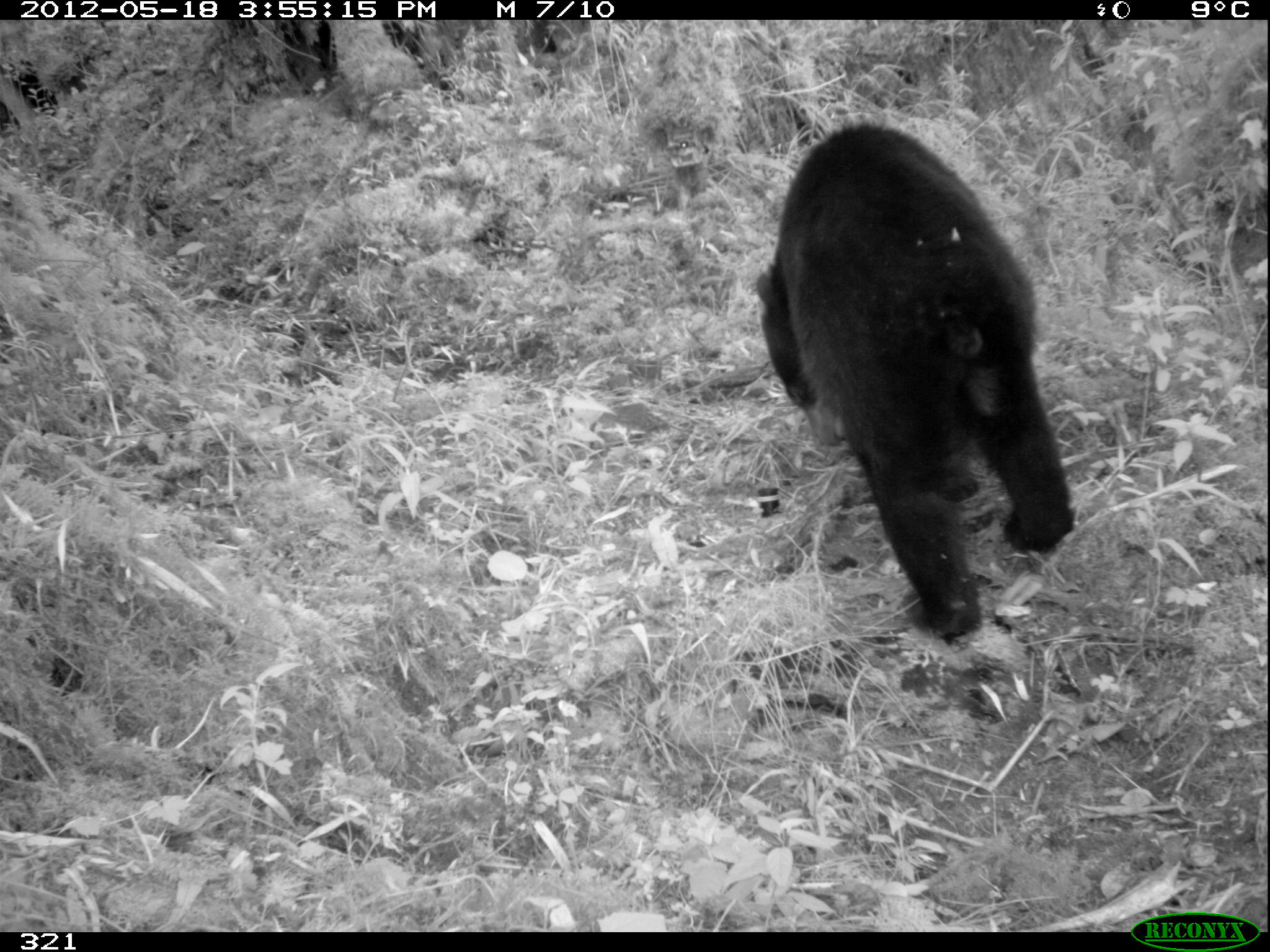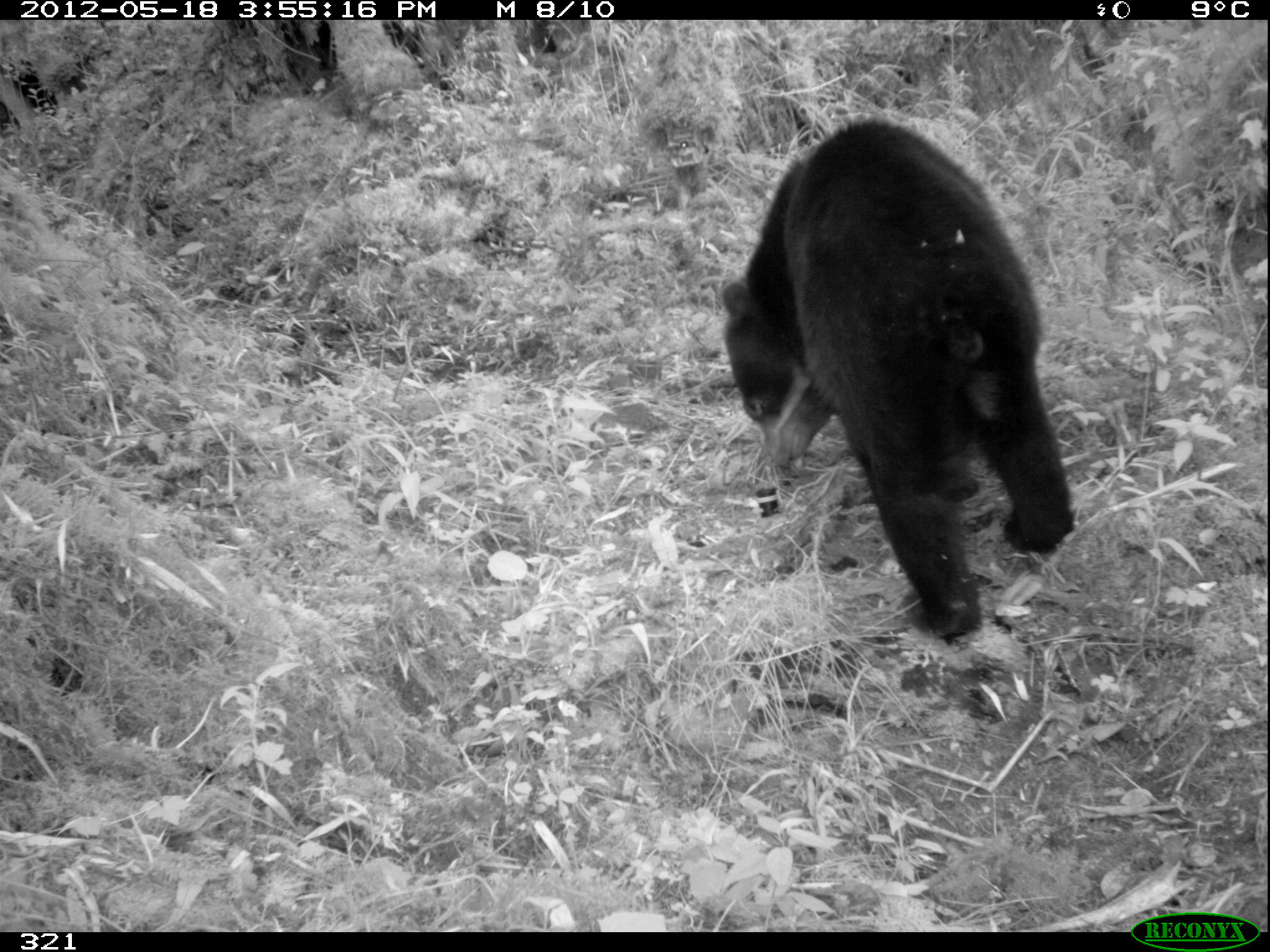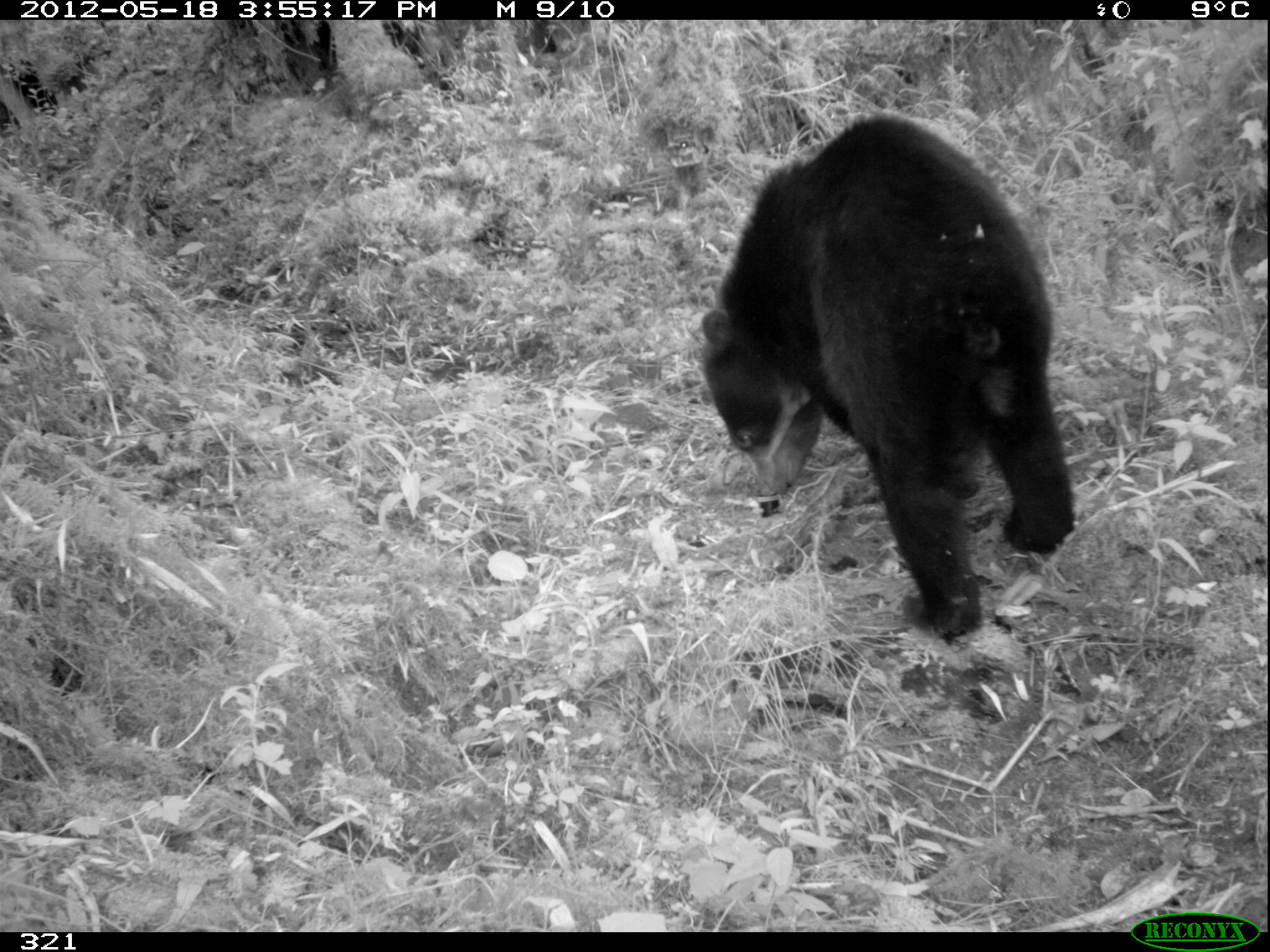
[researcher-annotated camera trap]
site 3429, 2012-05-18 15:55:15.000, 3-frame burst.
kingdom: Animalia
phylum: Chordata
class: Mammalia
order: Carnivora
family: Ursidae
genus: Tremarctos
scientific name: Tremarctos ornatus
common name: spectacled bear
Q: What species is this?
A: Tremarctos ornatus (spectacled bear).